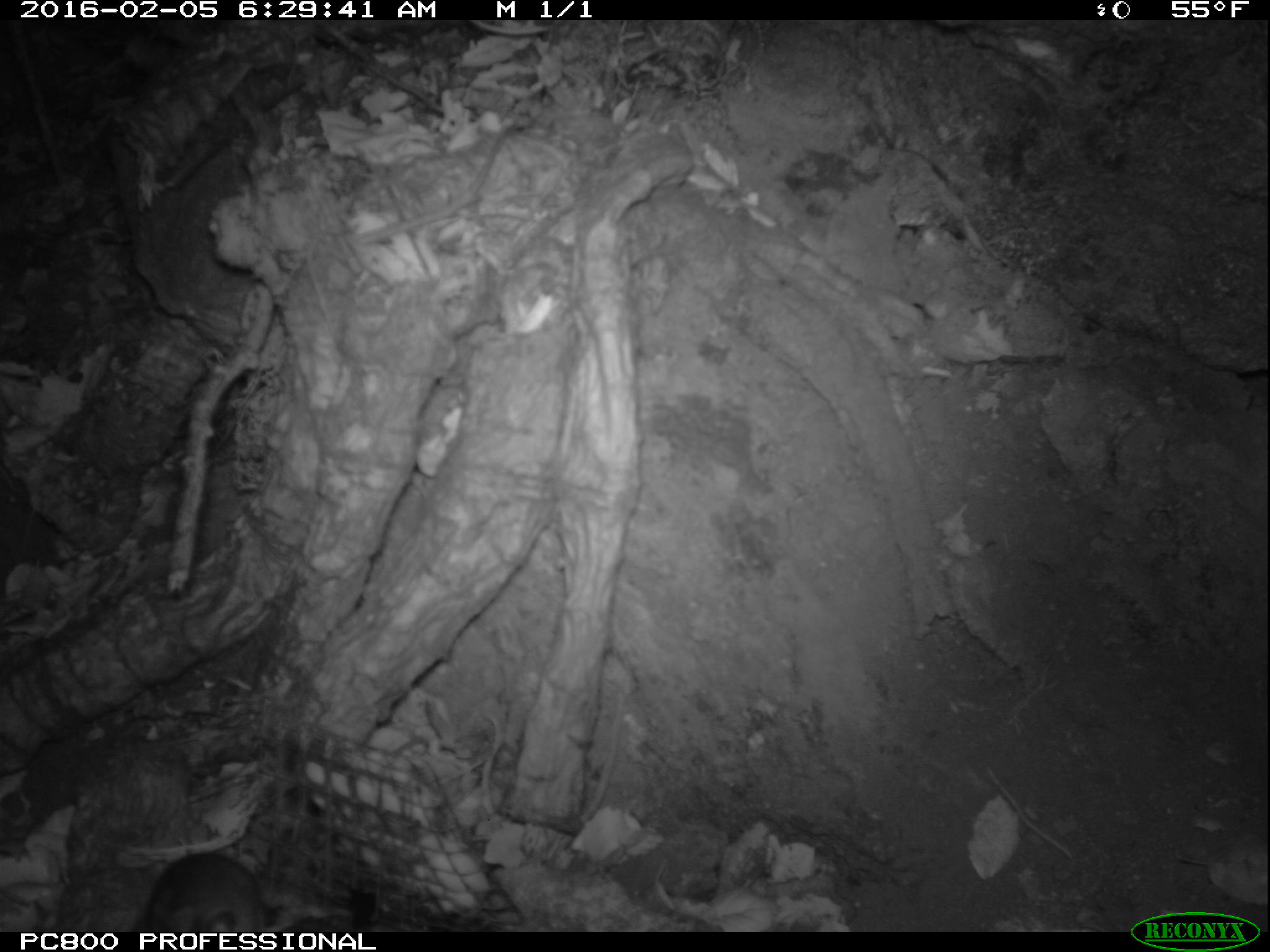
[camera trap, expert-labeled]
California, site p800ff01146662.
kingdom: Animalia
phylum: Chordata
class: Mammalia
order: Rodentia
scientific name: Rodentia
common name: rodent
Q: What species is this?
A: Rodent (Rodentia).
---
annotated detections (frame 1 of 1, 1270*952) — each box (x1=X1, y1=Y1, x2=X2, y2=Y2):
rodent: (x1=131, y1=853, x2=283, y2=931)